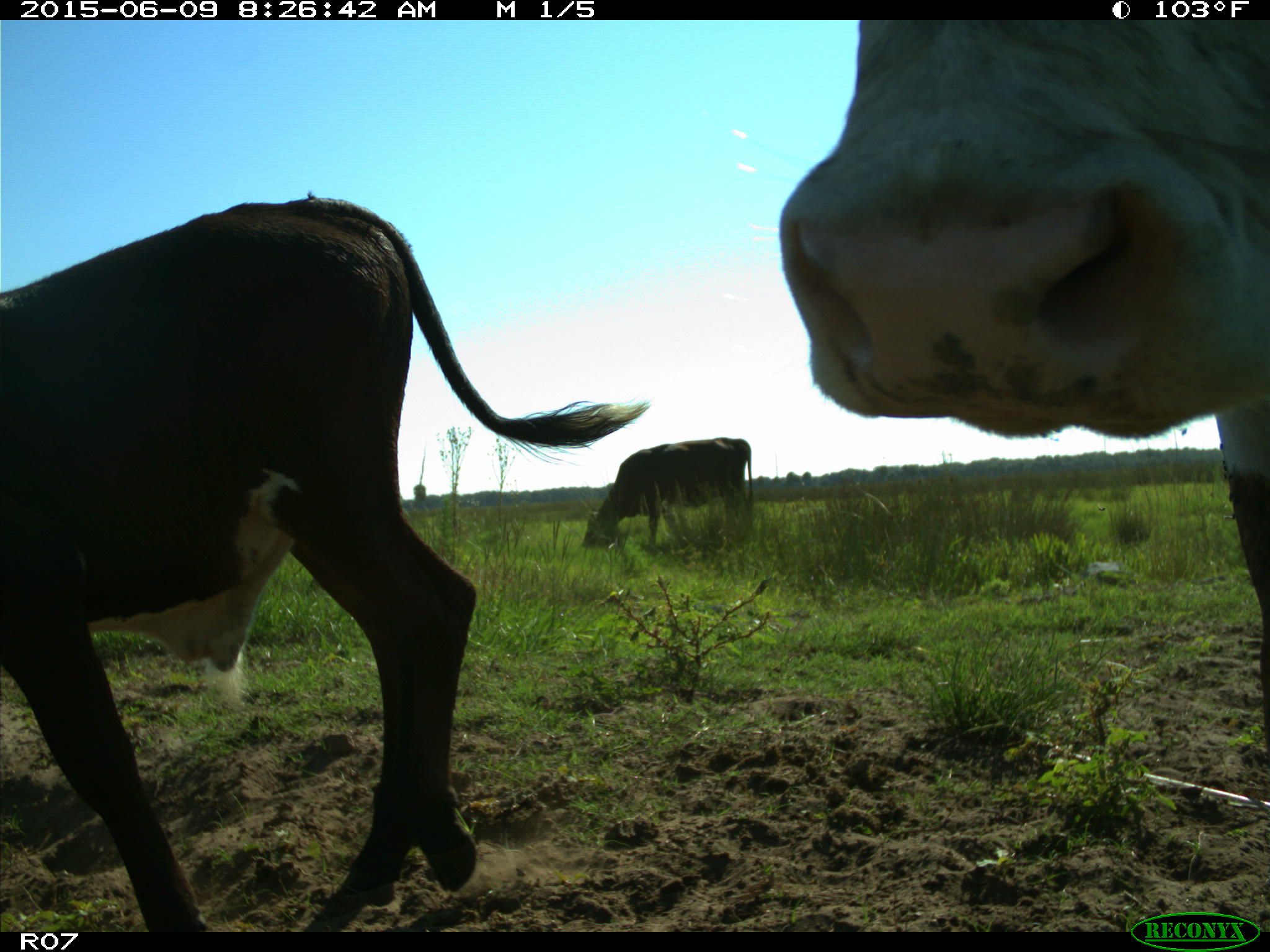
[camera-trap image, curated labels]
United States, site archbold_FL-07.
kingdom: Animalia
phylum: Chordata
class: Mammalia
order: Artiodactyla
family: Bovidae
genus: Bos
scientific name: Bos taurus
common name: domestic cow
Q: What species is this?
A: Bos taurus (domestic cow).